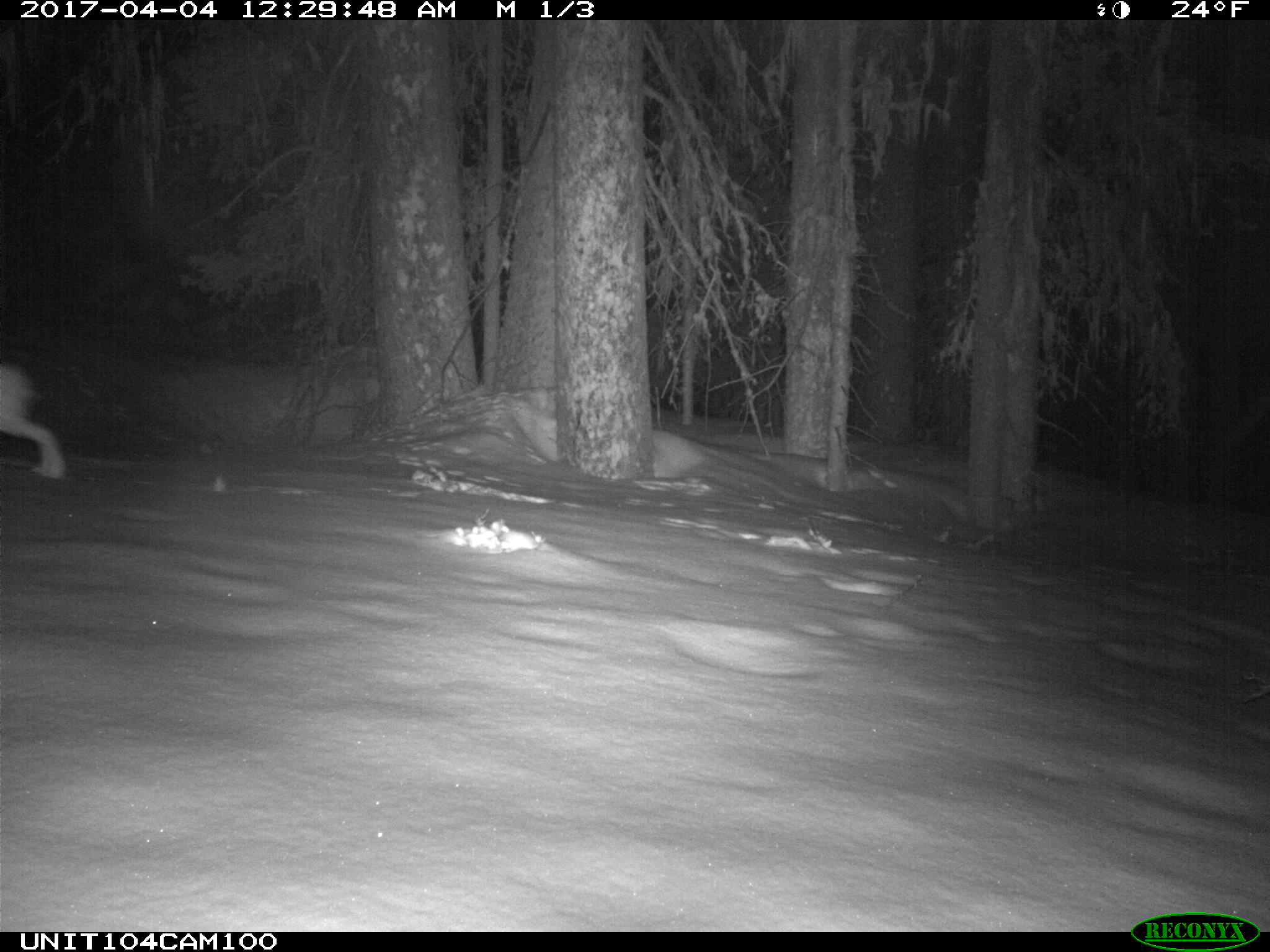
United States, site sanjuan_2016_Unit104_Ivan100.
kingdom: Animalia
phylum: Chordata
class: Mammalia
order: Lagomorpha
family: Leporidae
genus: Lepus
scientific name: Lepus americanus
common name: snowshoe hare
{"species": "Lepus americanus (snowshoe hare)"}